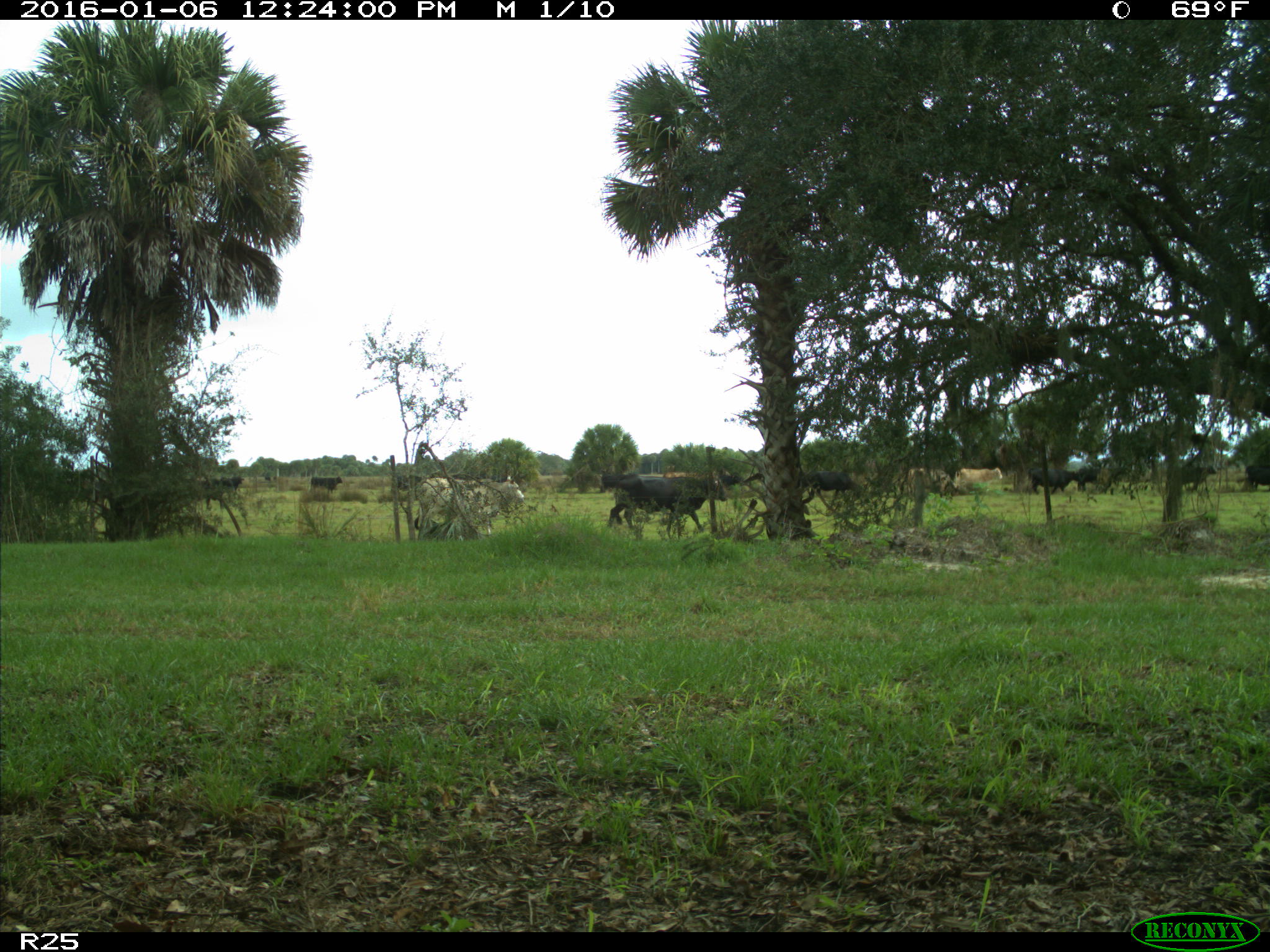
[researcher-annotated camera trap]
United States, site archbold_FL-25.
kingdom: Animalia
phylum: Chordata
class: Mammalia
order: Artiodactyla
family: Bovidae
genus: Bos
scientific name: Bos taurus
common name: domestic cow